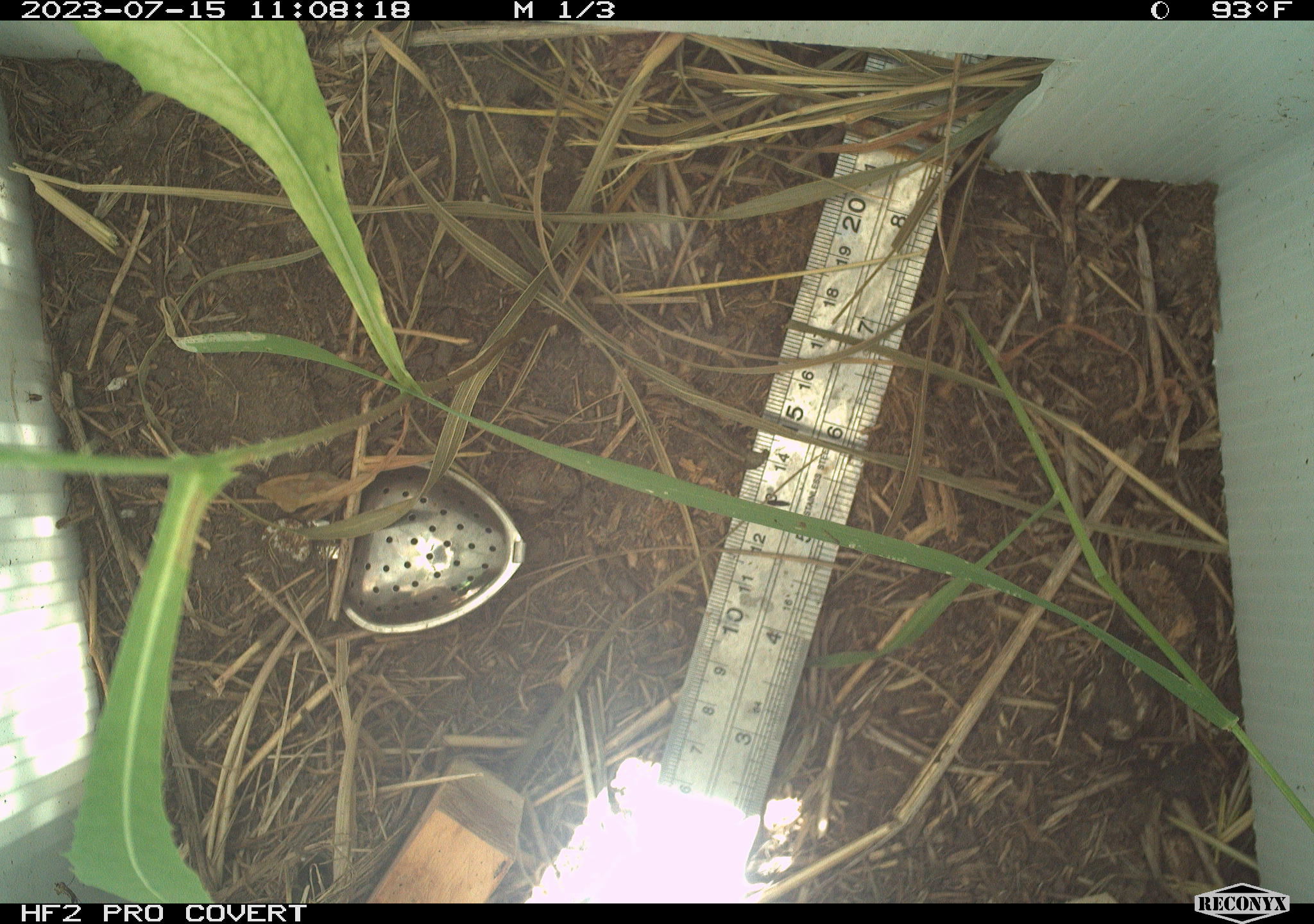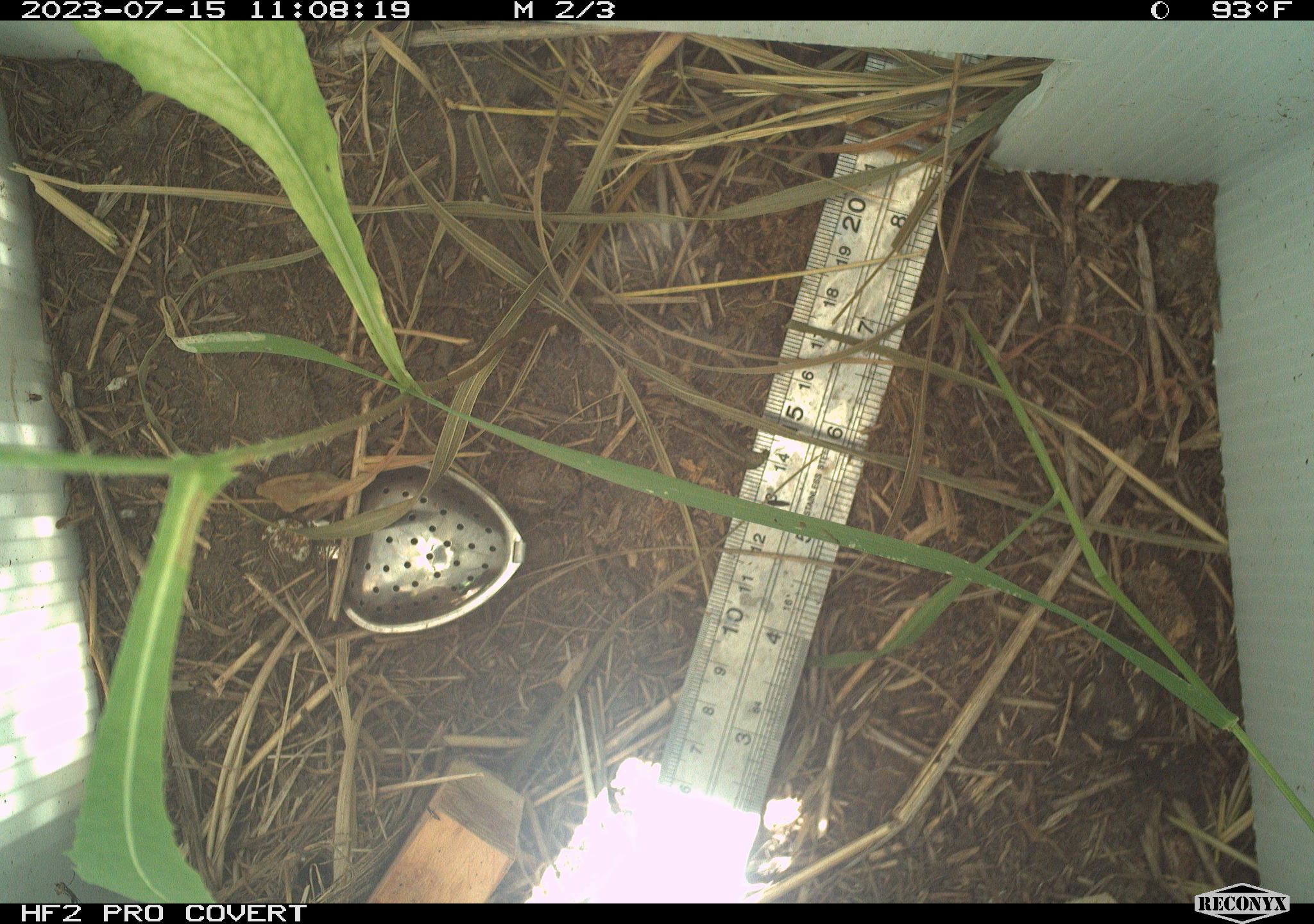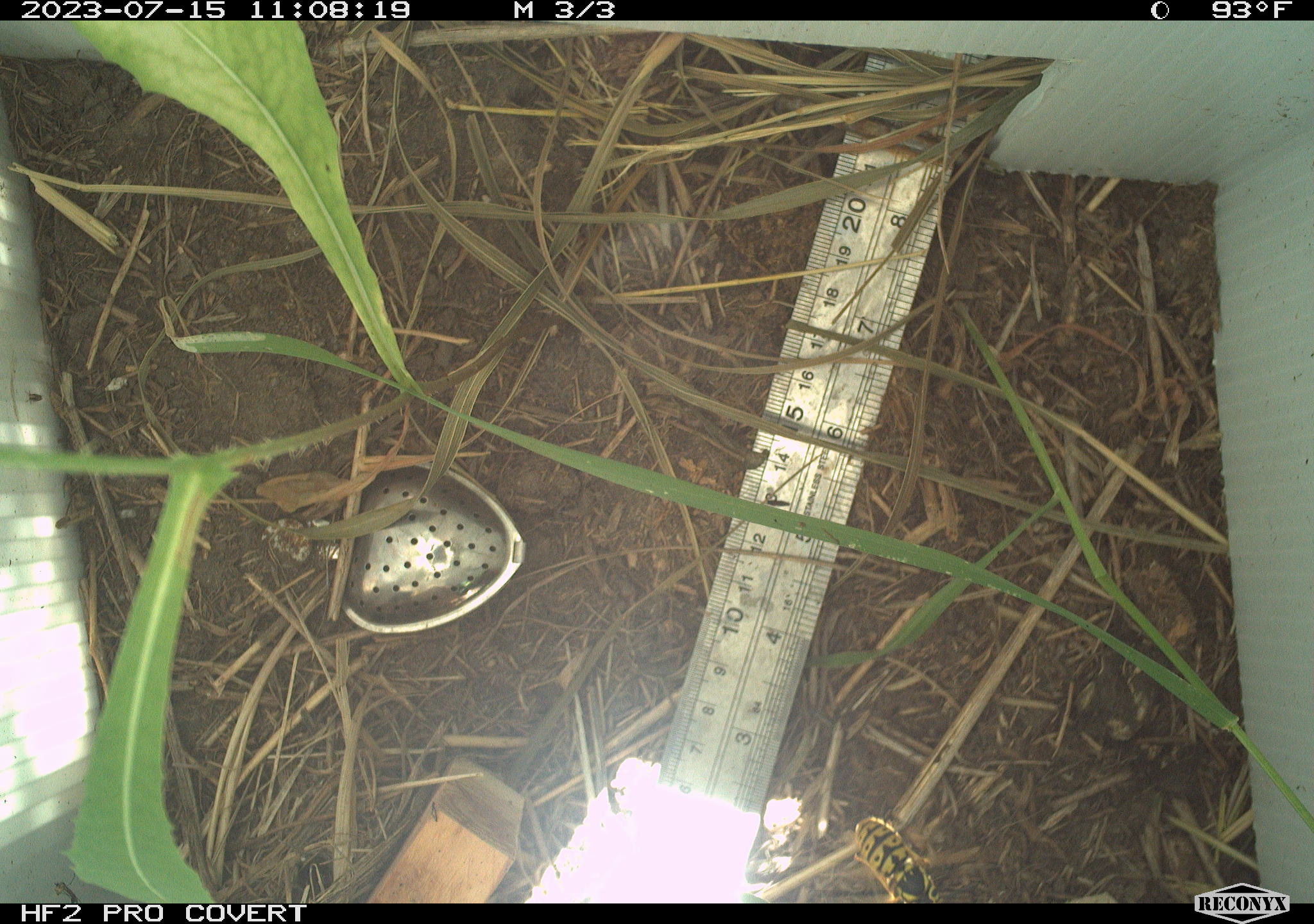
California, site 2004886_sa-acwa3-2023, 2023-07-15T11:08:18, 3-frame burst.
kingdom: Animalia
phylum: Arthropoda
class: Insecta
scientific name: Insecta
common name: insect